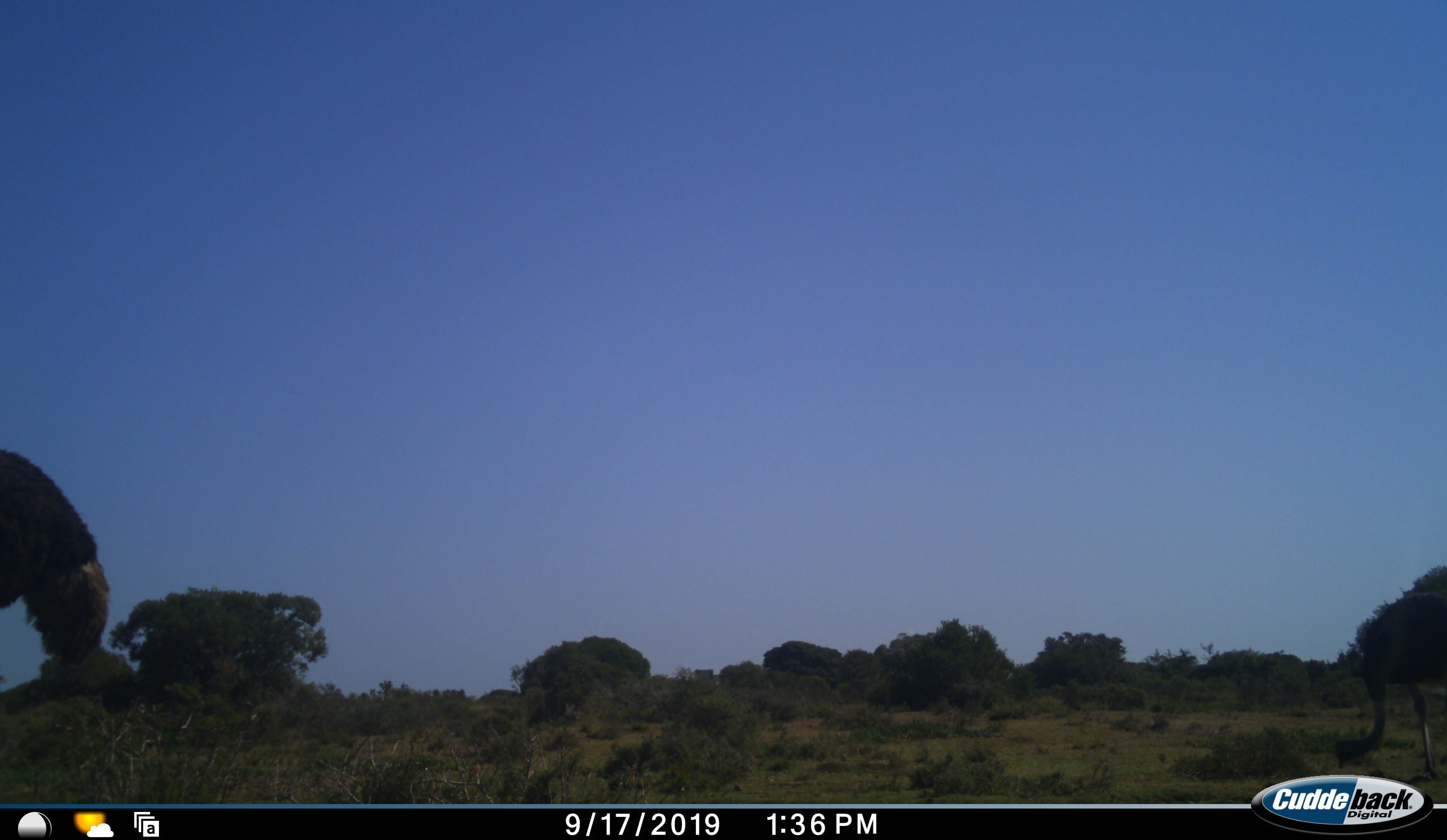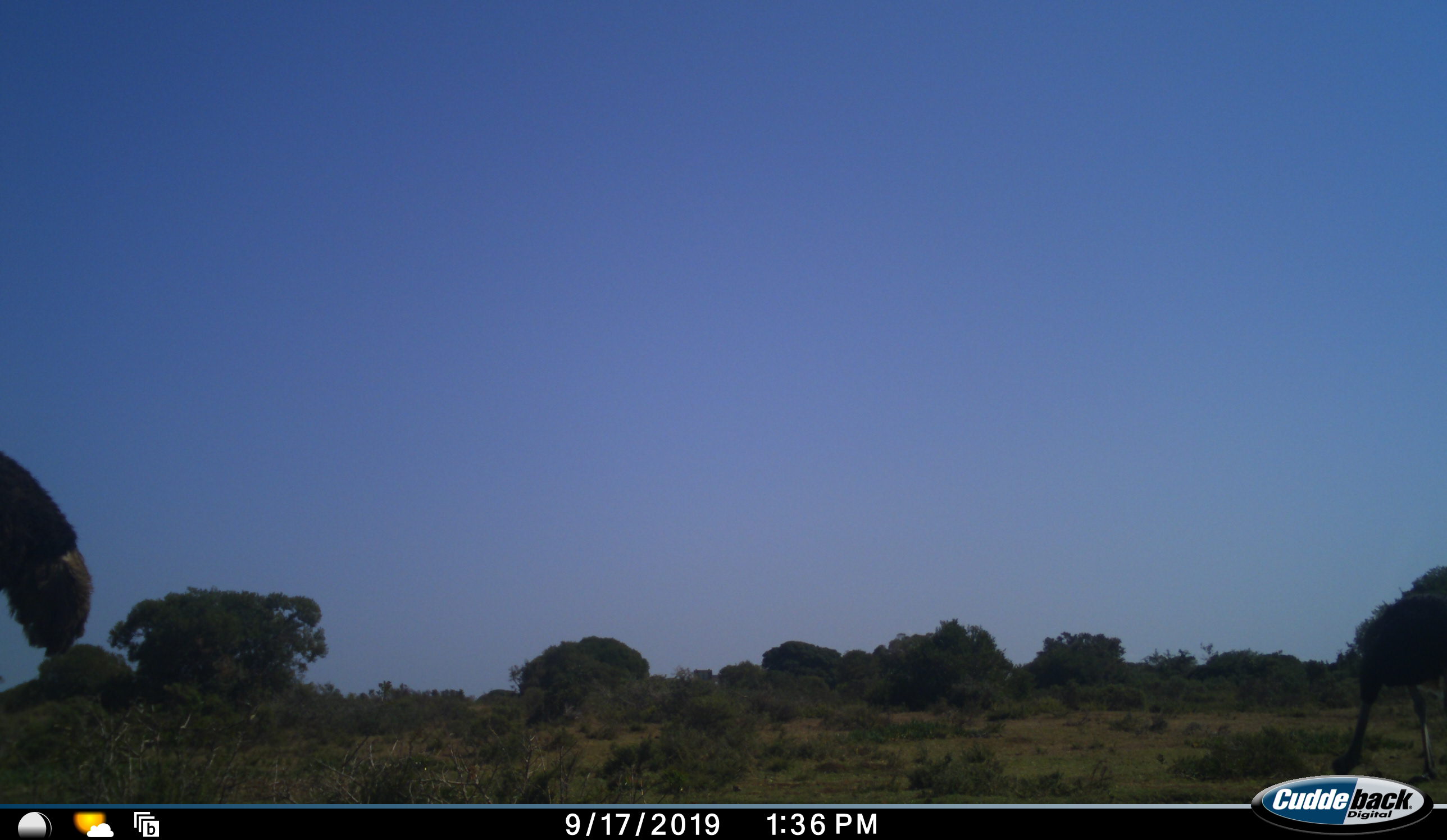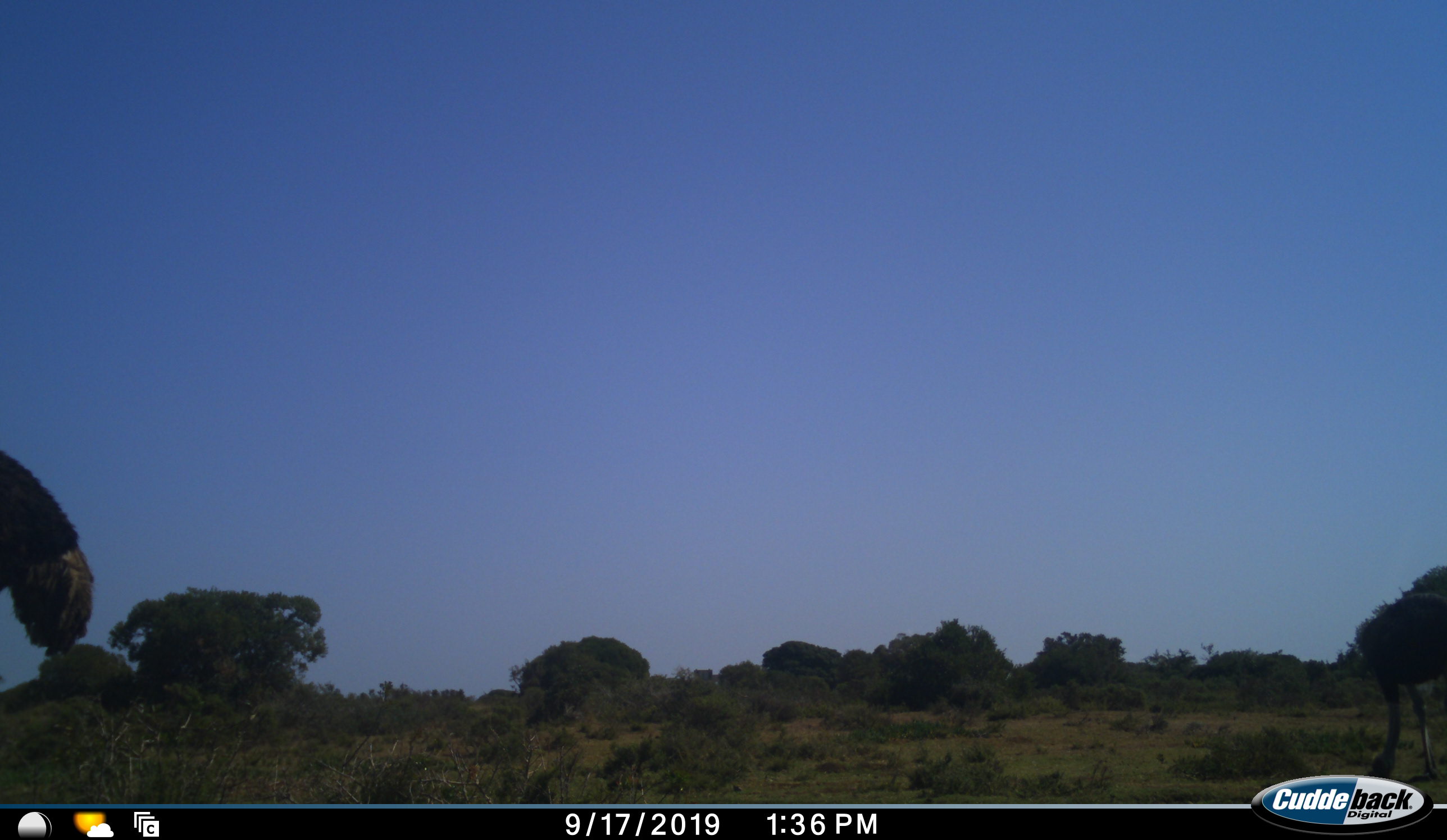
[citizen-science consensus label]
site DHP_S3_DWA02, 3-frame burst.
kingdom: Animalia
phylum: Chordata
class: Aves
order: Struthioniformes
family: Struthionidae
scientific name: Struthionidae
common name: ostrich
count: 2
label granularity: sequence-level